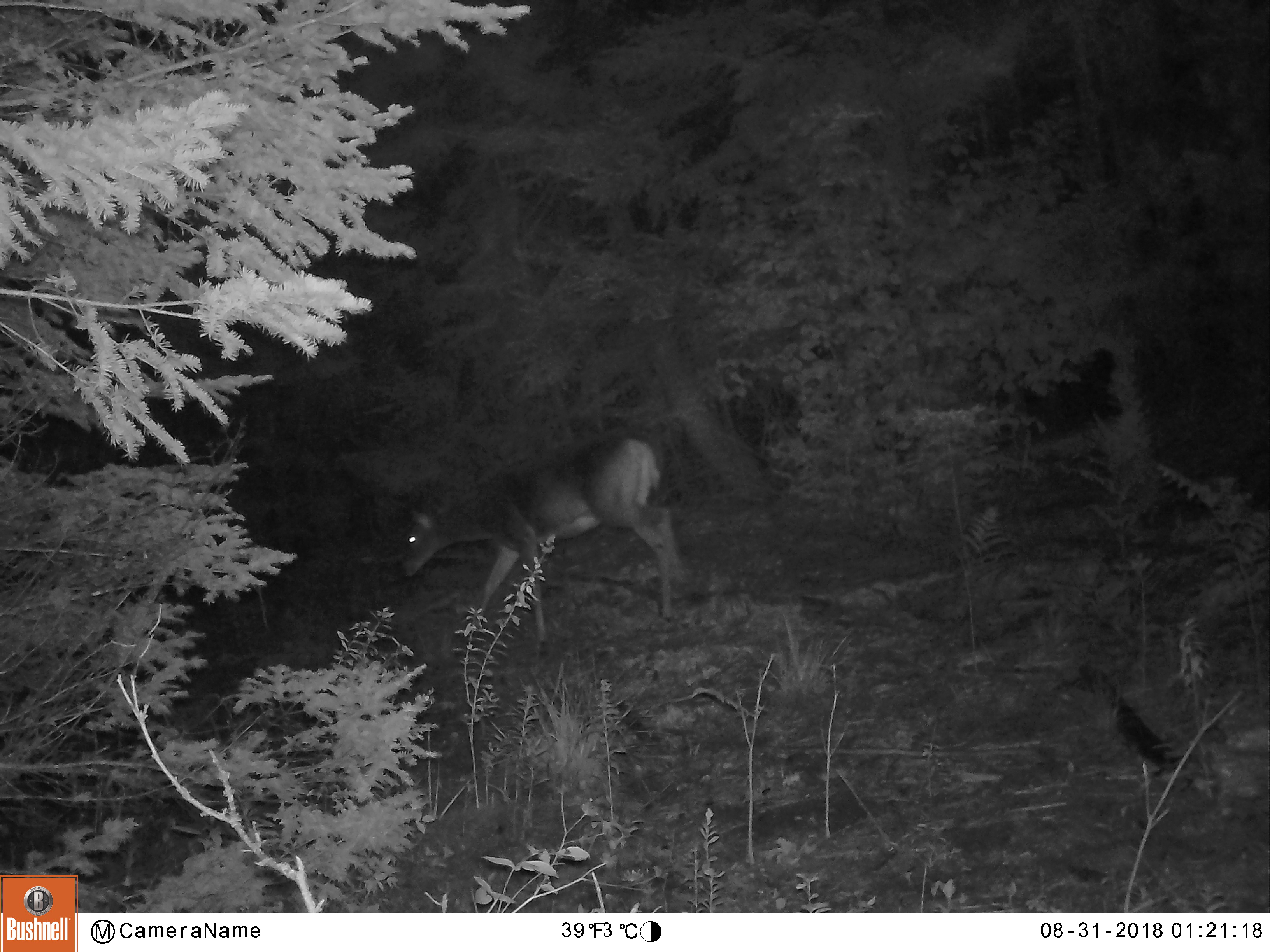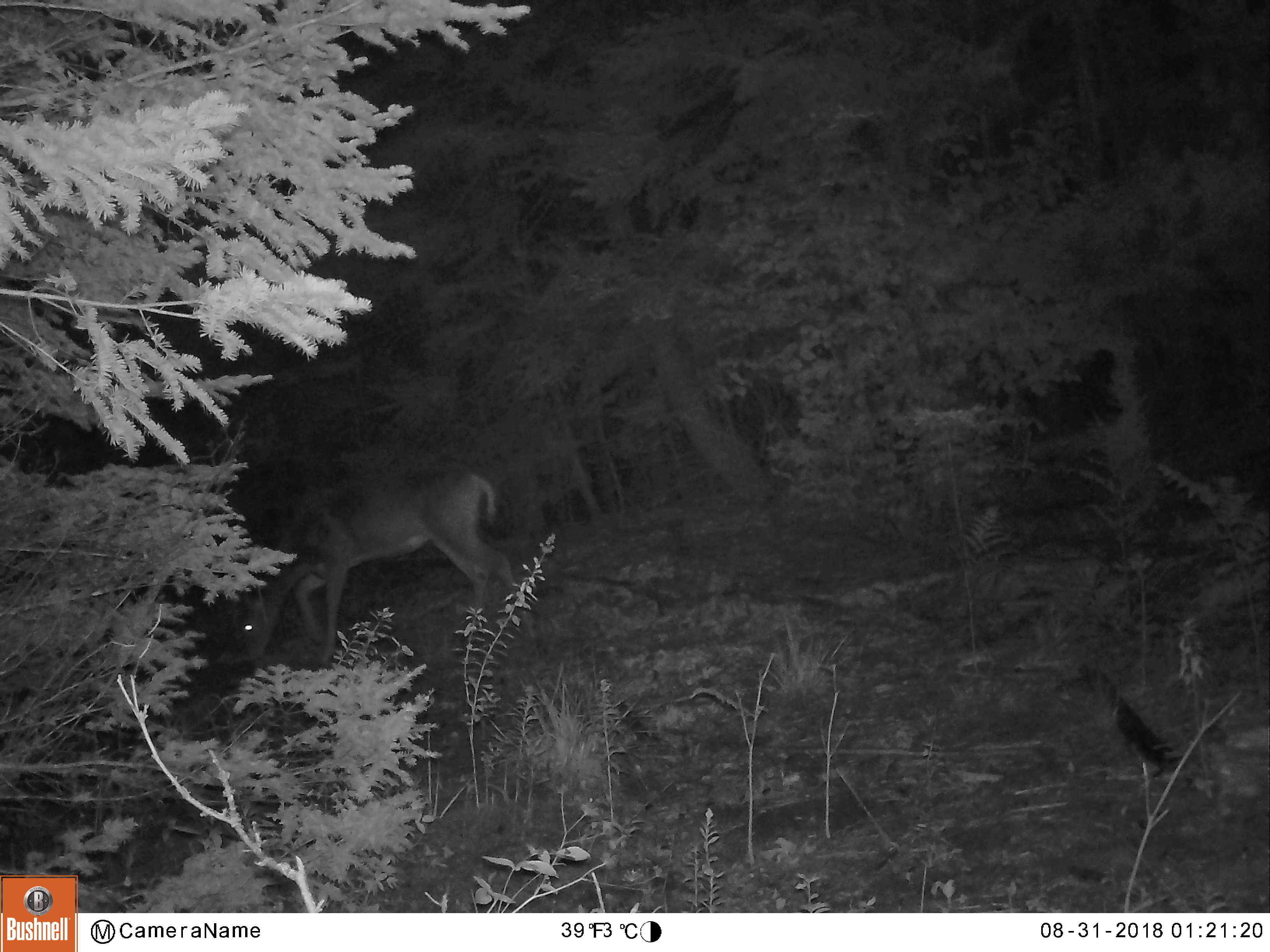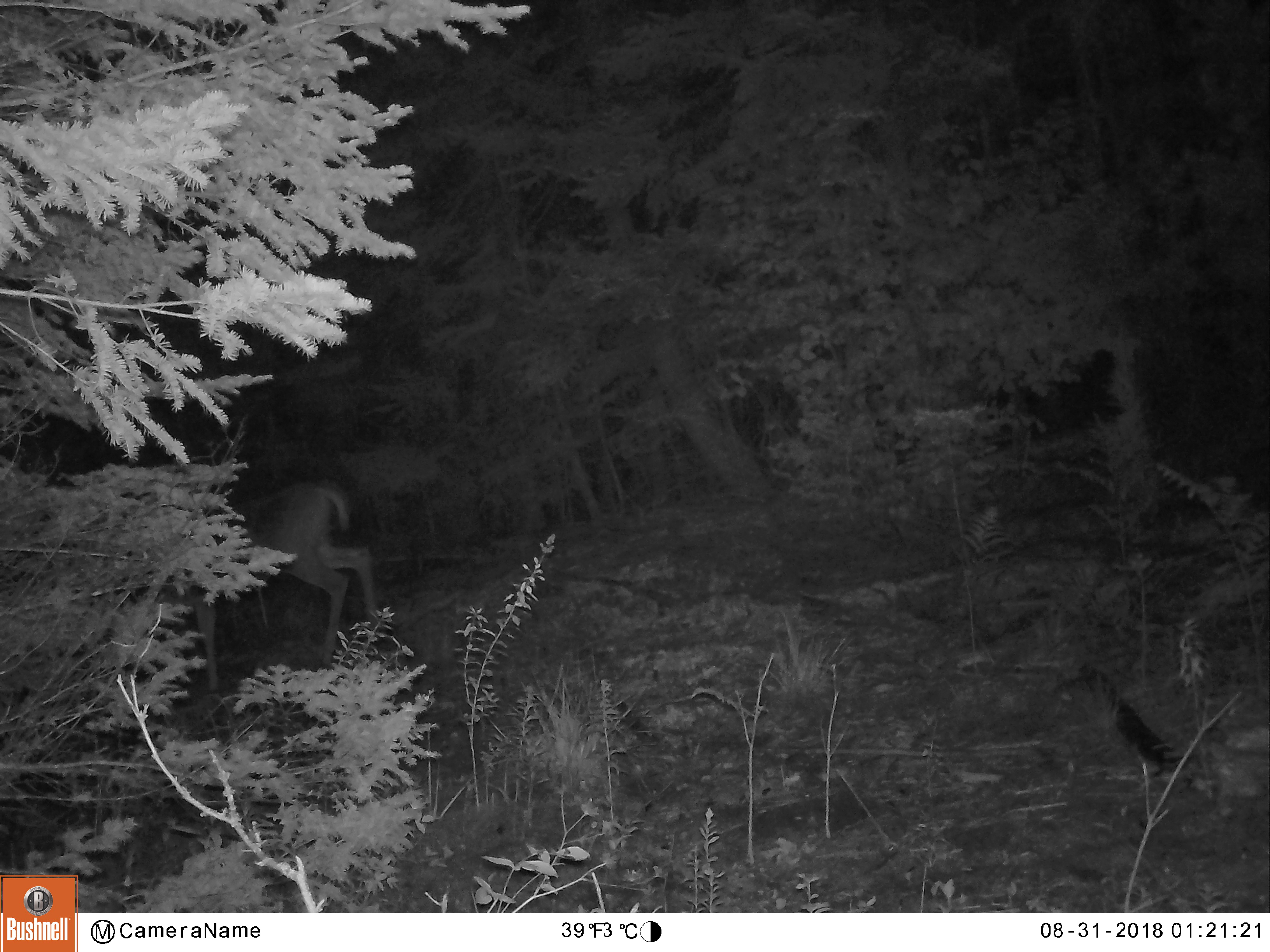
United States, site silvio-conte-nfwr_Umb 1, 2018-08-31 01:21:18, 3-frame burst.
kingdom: Animalia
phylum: Chordata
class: Mammalia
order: Artiodactyla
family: Cervidae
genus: Odocoileus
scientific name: Odocoileus virginianus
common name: white-tailed deer